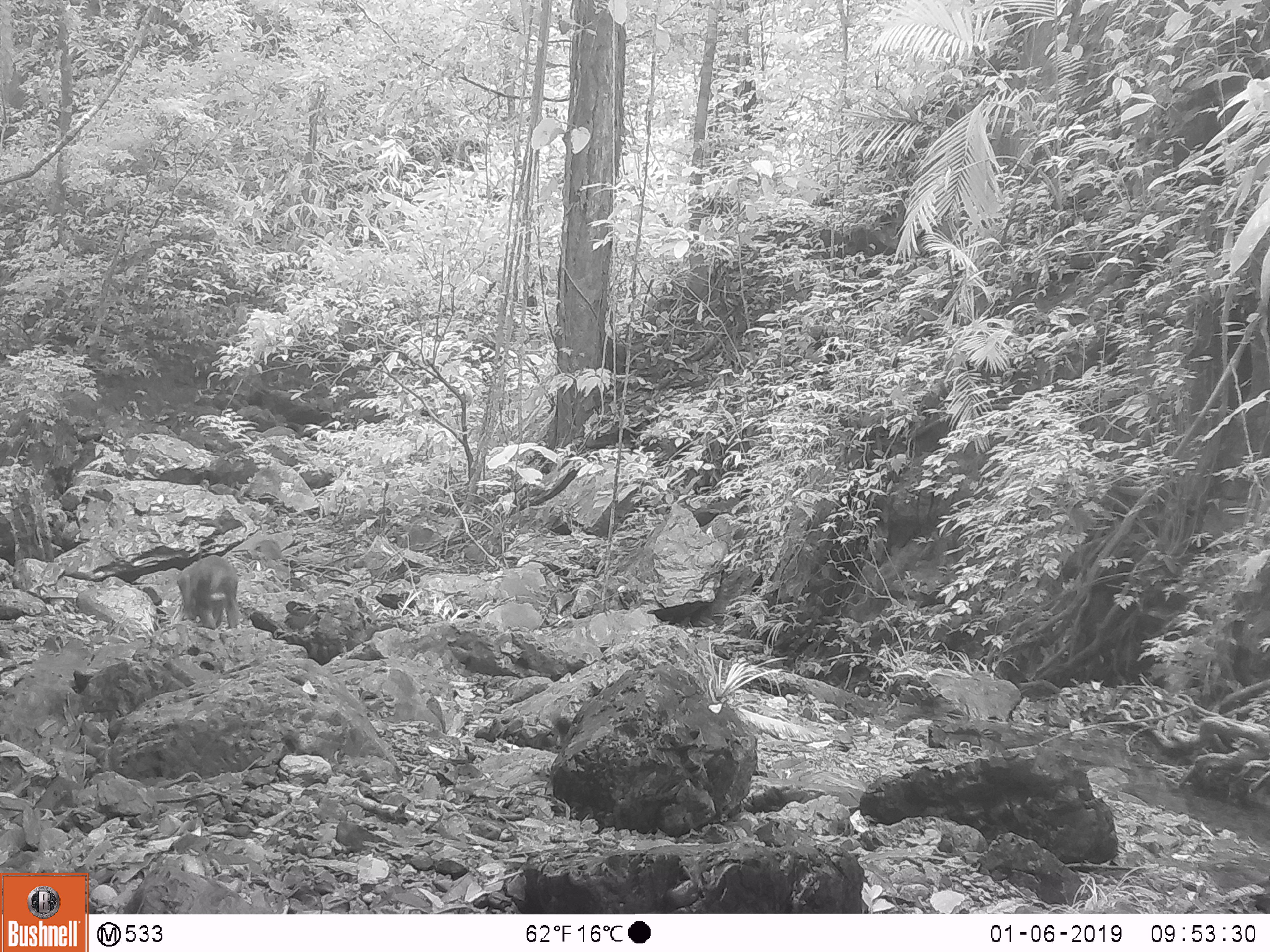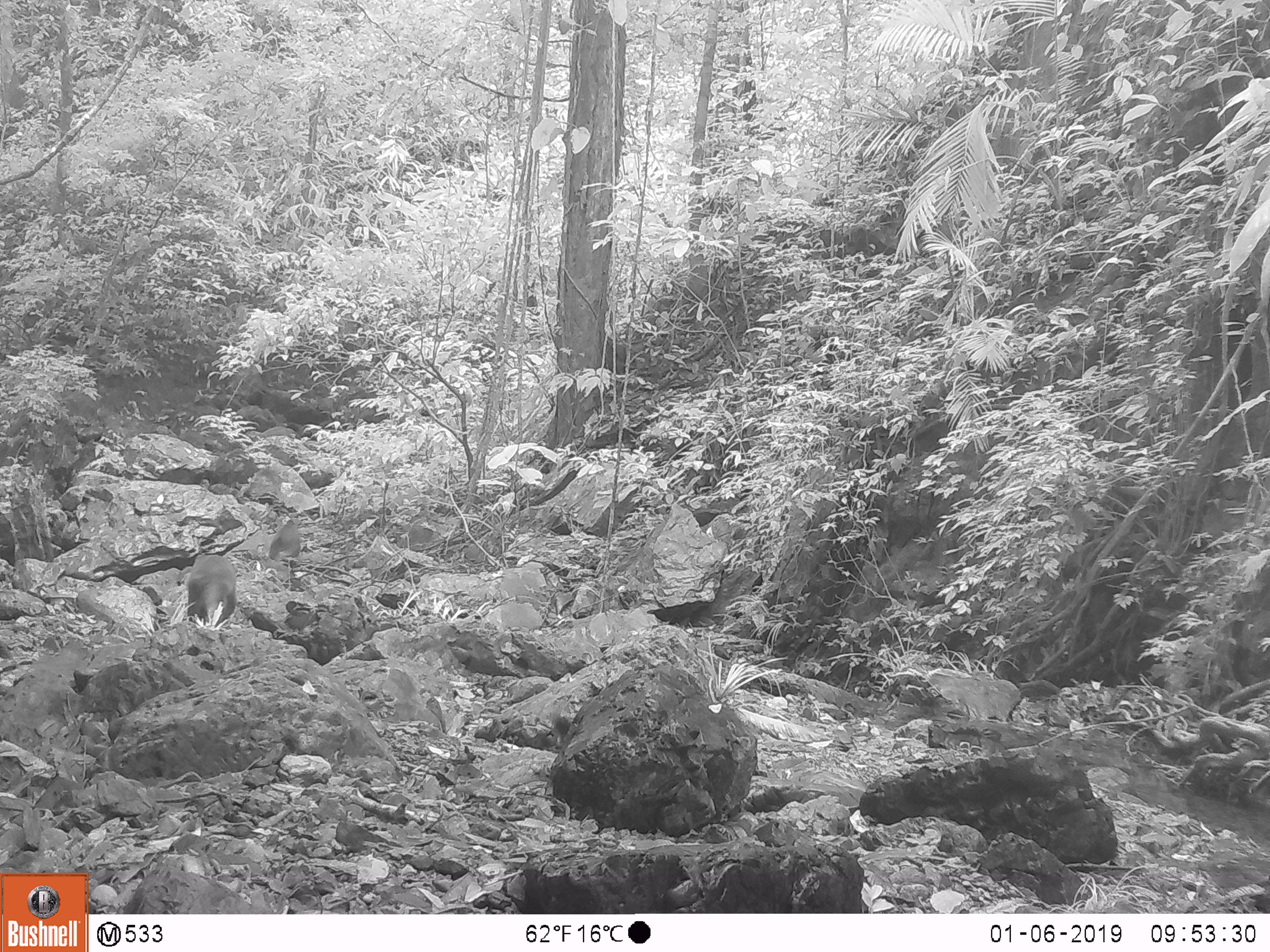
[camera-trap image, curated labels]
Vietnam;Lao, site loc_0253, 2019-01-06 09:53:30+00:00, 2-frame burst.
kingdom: Animalia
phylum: Chordata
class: Mammalia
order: Primates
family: Cercopithecidae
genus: Macaca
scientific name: Macaca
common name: macaques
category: assam or rhesus macaque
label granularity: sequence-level